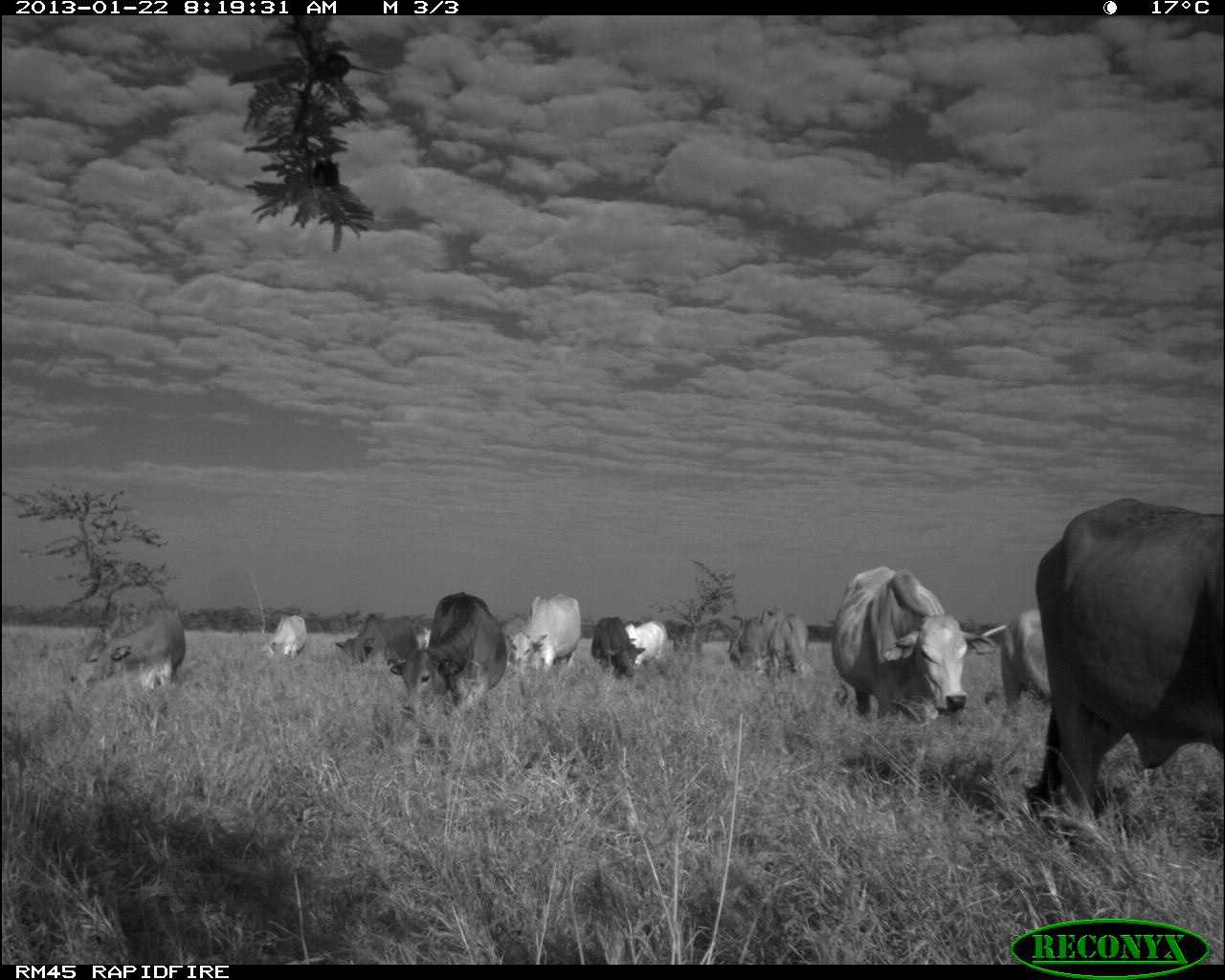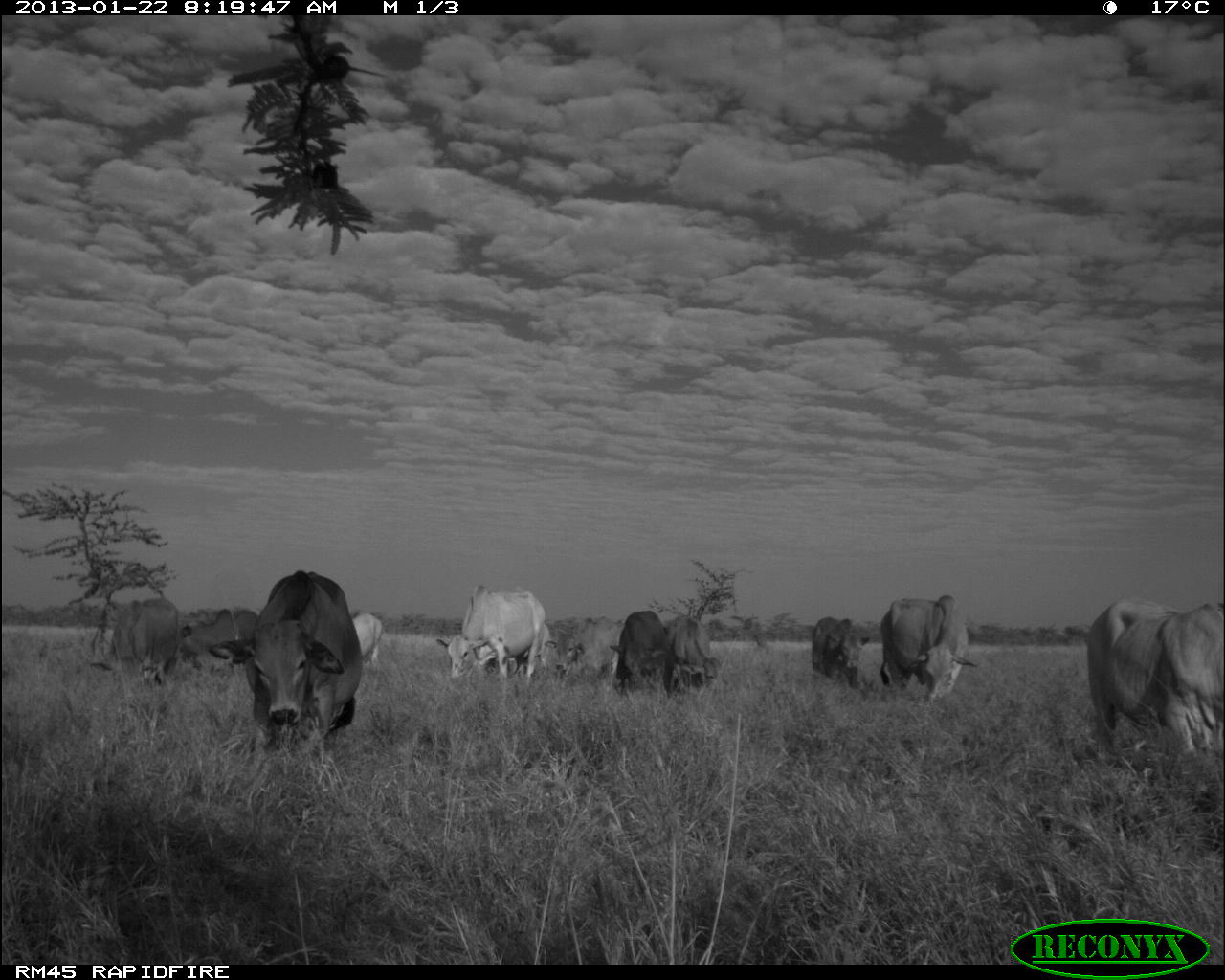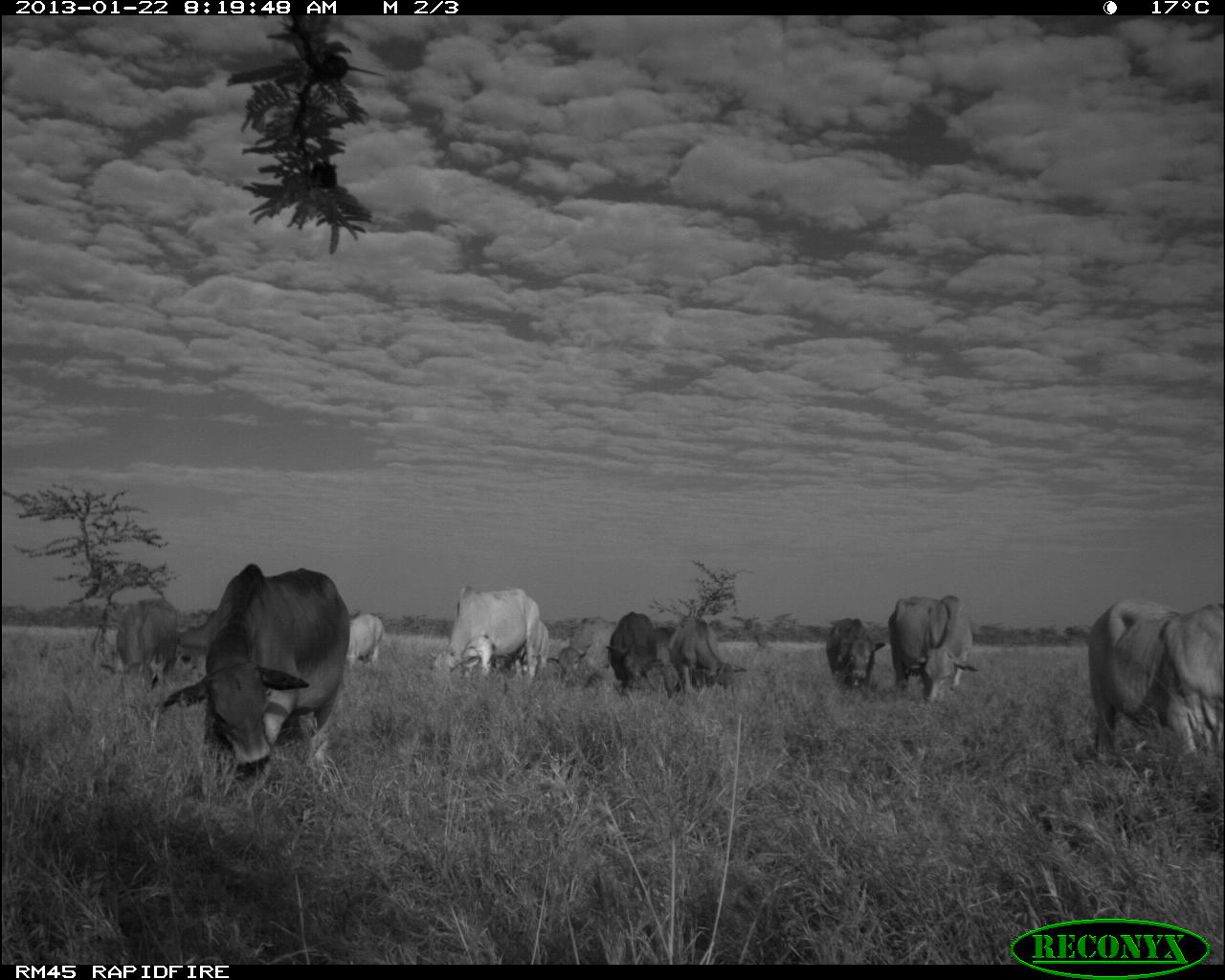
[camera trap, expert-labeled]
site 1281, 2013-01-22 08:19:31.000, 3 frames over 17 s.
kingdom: Animalia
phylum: Chordata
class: Mammalia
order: Artiodactyla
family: Bovidae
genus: Bos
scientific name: Bos taurus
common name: domestic cattle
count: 15